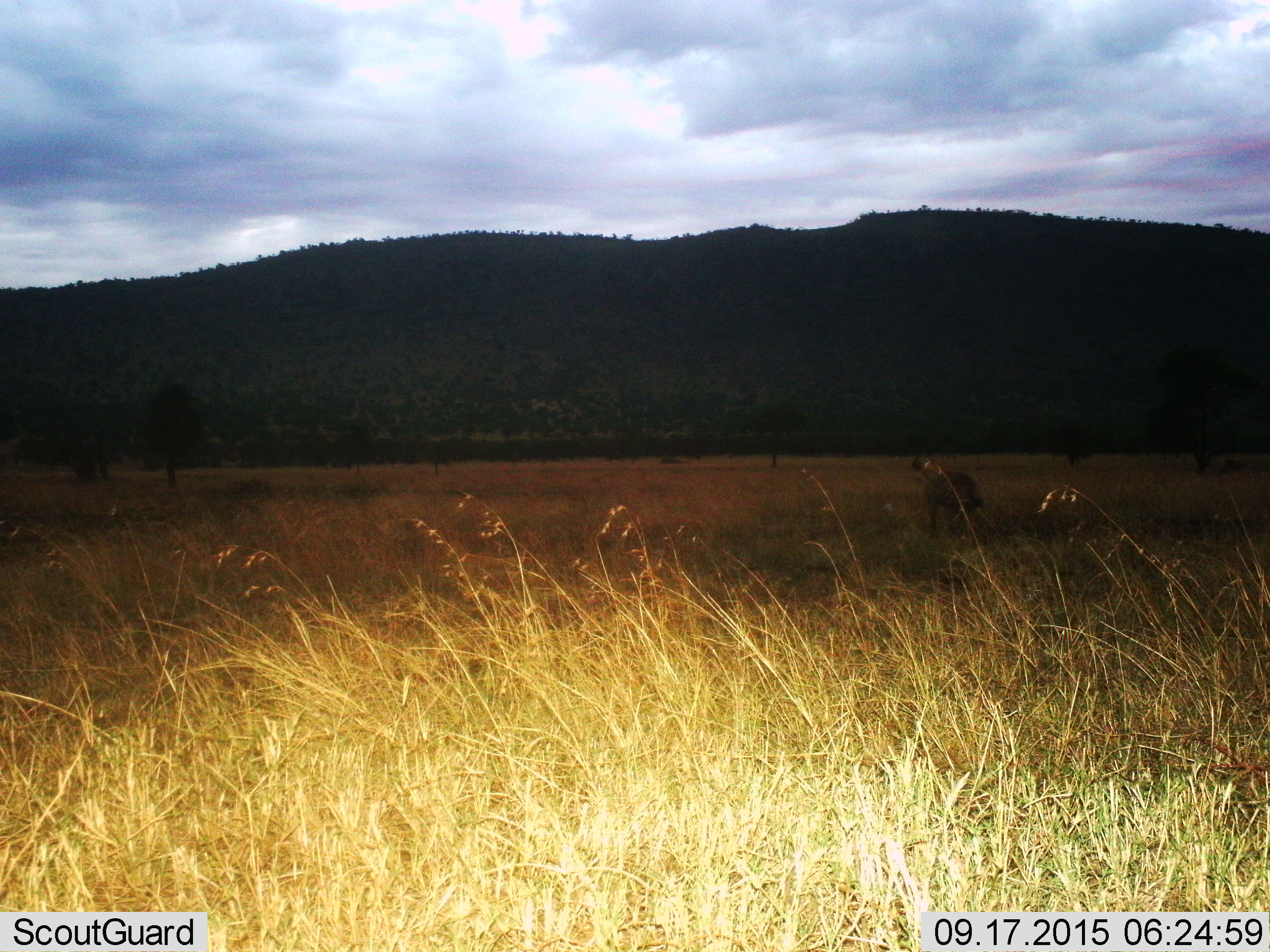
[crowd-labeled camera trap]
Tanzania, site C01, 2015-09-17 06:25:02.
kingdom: Animalia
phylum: Chordata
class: Mammalia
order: Carnivora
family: Hyaenidae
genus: Crocuta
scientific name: Crocuta crocuta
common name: spotted hyena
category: hyenaspotted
Hyenaspotted (spotted hyena) (Crocuta crocuta), count 1. Behavior (volunteer vote fractions): standing 86%, resting 0%, moving 14%, interacting 0%. Young present (vote fraction): 0%. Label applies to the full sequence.